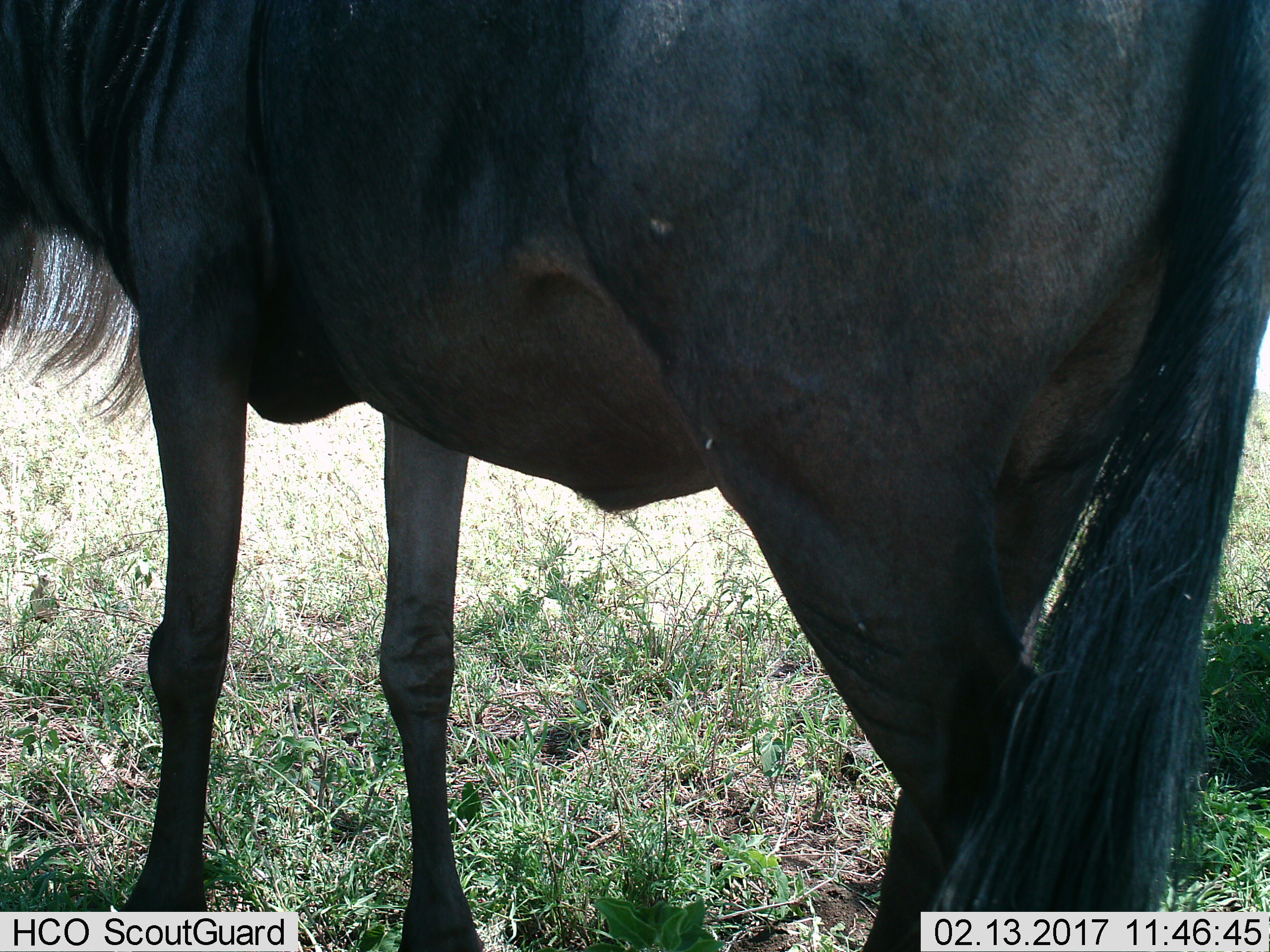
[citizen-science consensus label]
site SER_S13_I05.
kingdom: Animalia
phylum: Chordata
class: Mammalia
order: Artiodactyla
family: Bovidae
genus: Connochaetes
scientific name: Connochaetes taurinus taurinus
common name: blue wildebeest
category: wildebeestblue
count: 1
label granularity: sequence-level